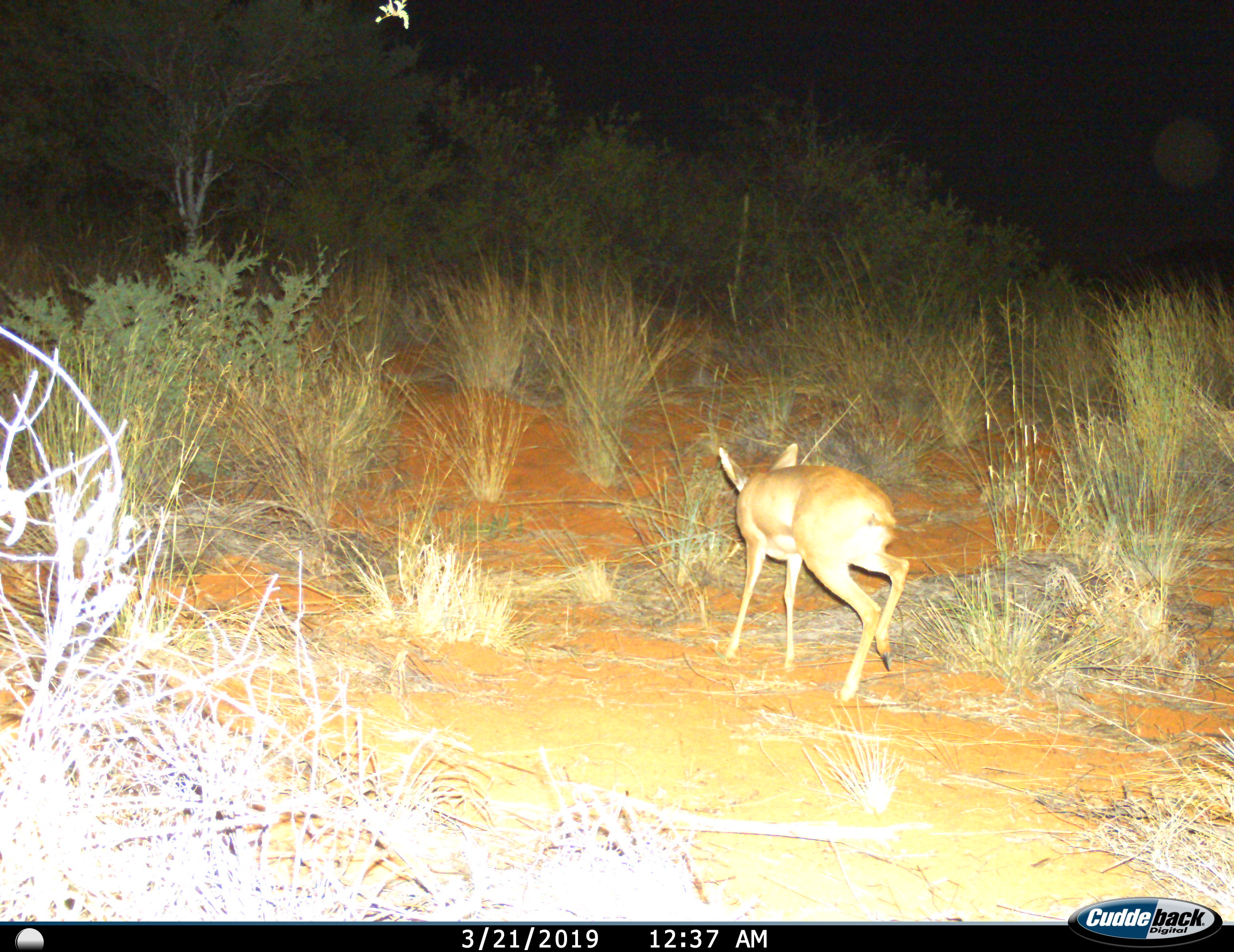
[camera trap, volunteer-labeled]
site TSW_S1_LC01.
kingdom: Animalia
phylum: Chordata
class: Mammalia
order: Artiodactyla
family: Bovidae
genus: Raphicerus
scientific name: Raphicerus campestris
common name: steenbok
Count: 1.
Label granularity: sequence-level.